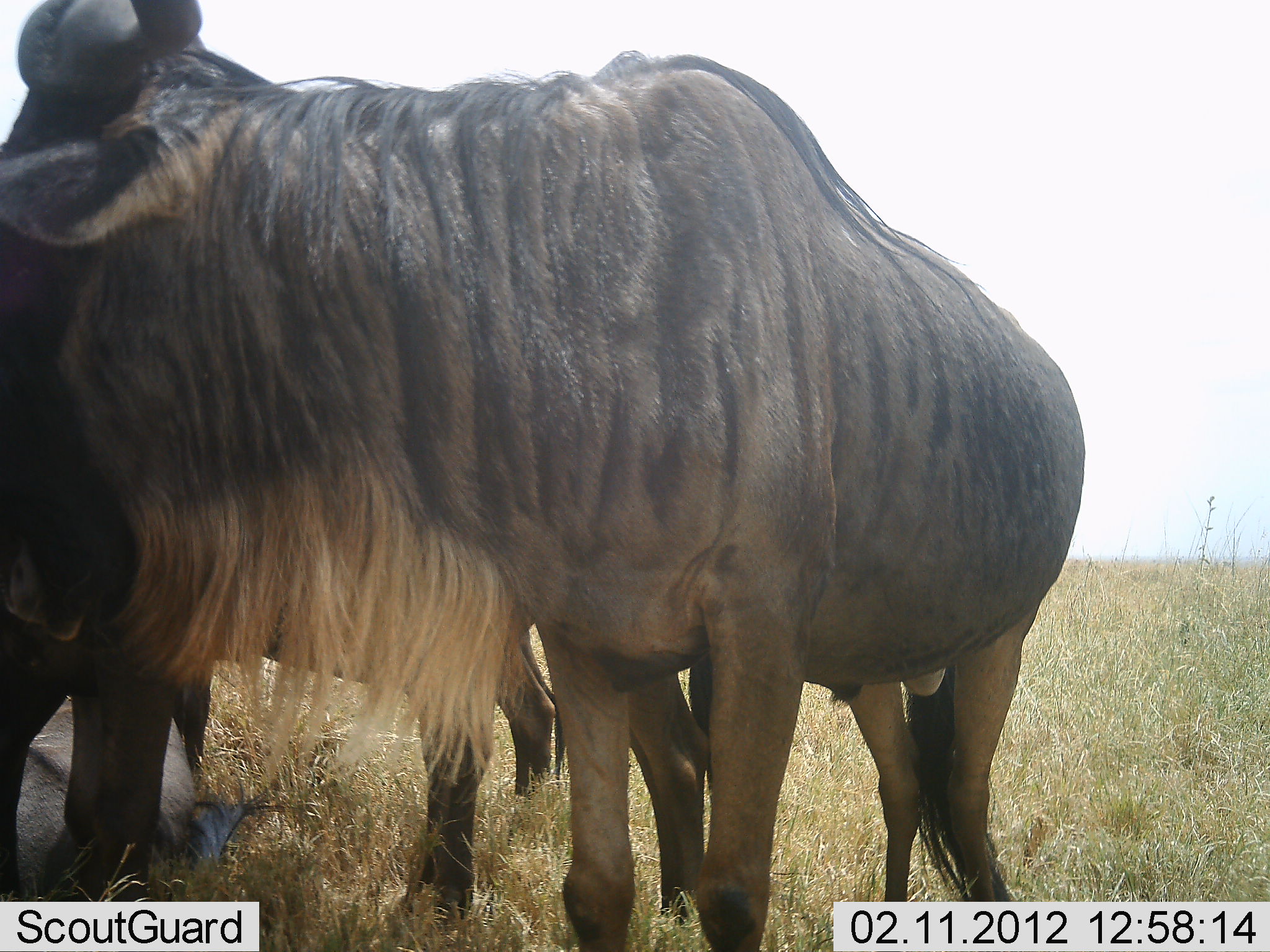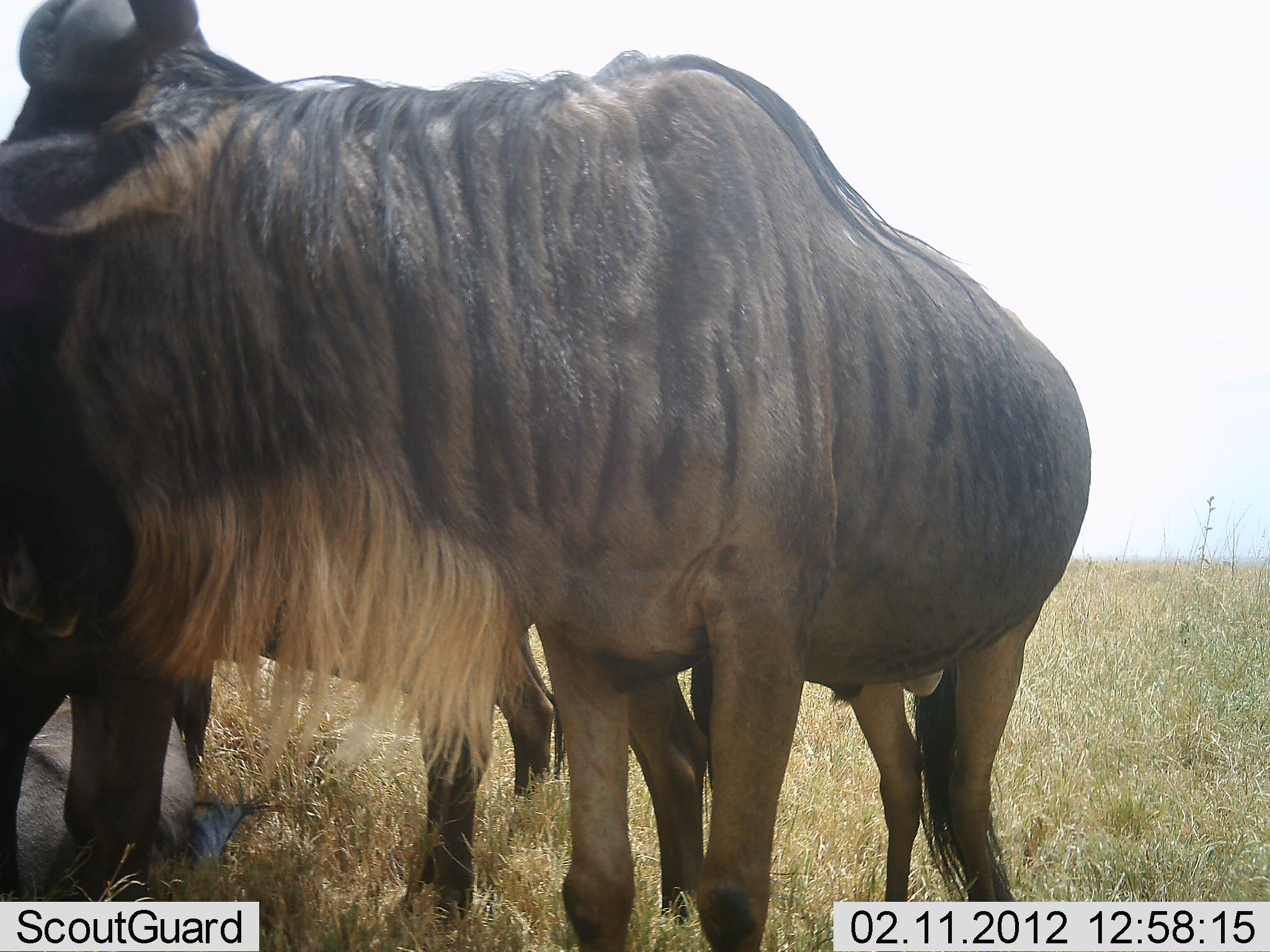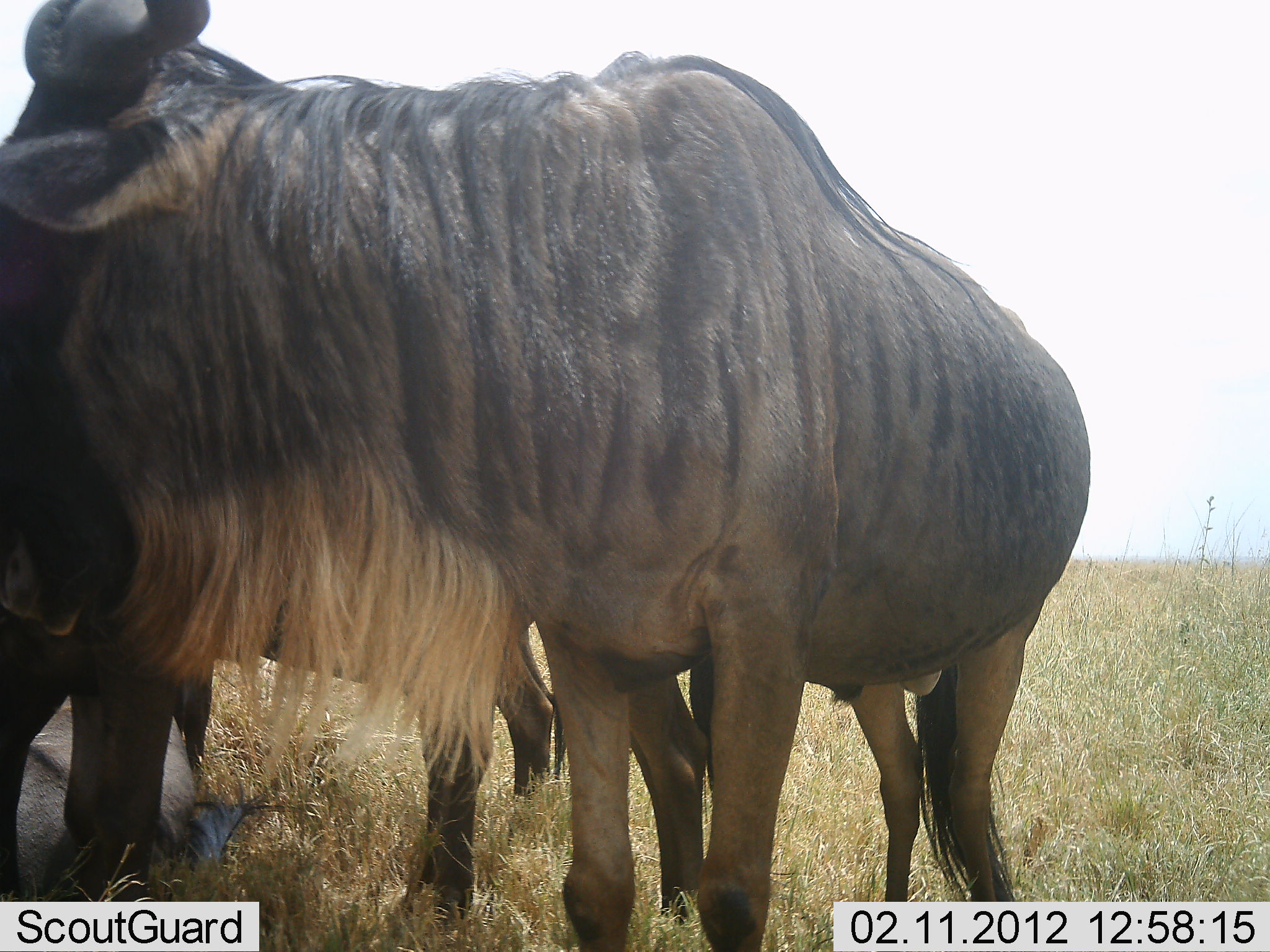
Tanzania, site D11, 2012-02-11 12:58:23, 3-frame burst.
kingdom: Animalia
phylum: Chordata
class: Mammalia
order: Artiodactyla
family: Bovidae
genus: Connochaetes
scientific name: Connochaetes taurinus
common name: blue wildebeest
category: wildebeest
Wildebeest (blue wildebeest) (Connochaetes taurinus), count 3. Behavior (volunteer vote fractions): standing 88%, resting 64%, moving 0%, interacting 12%. Young present (vote fraction): 0%. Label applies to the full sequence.